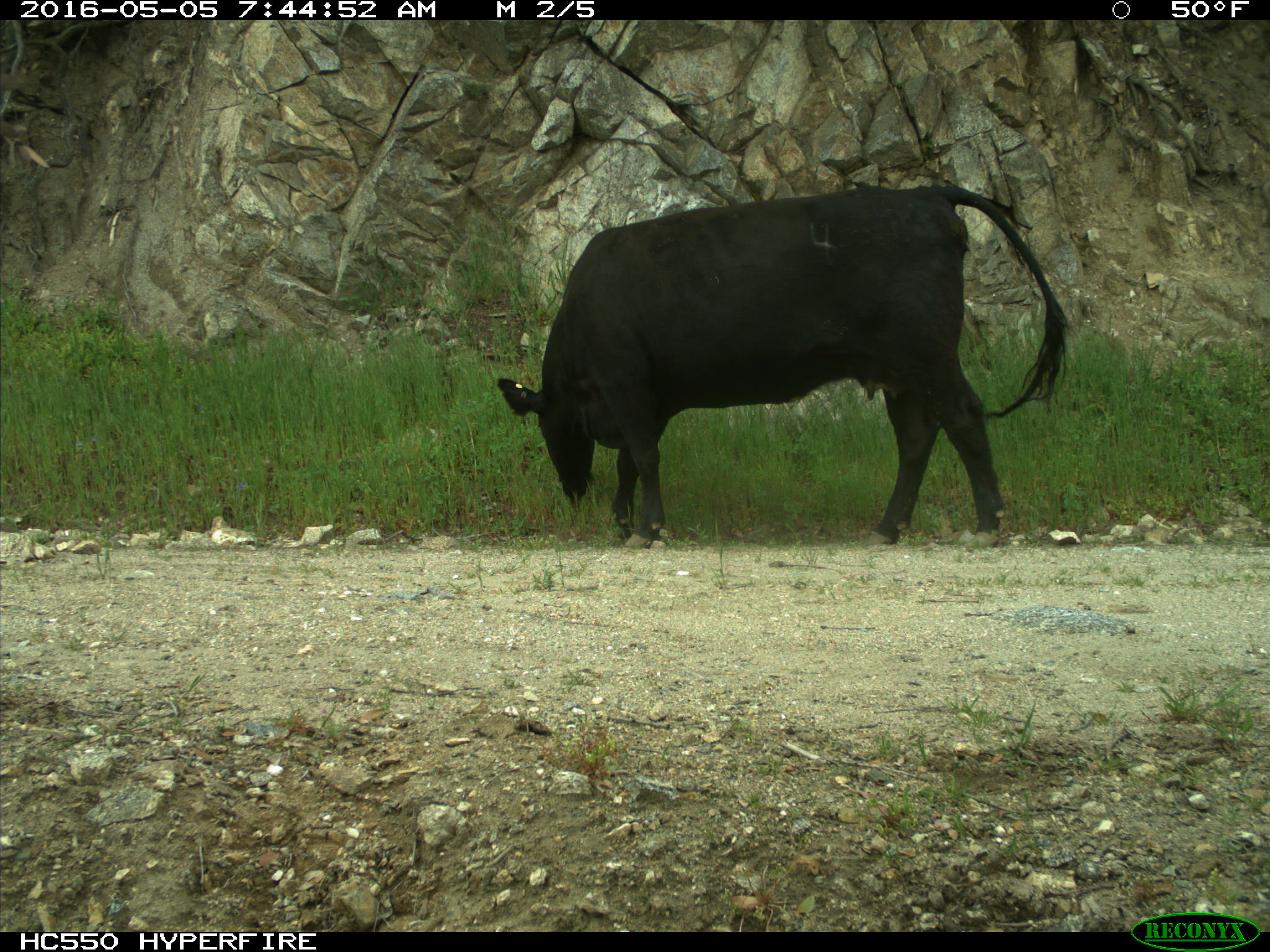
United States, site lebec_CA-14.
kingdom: Animalia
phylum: Chordata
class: Mammalia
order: Artiodactyla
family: Bovidae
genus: Bos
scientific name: Bos taurus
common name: domestic cow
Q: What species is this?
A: Bos taurus (domestic cow).